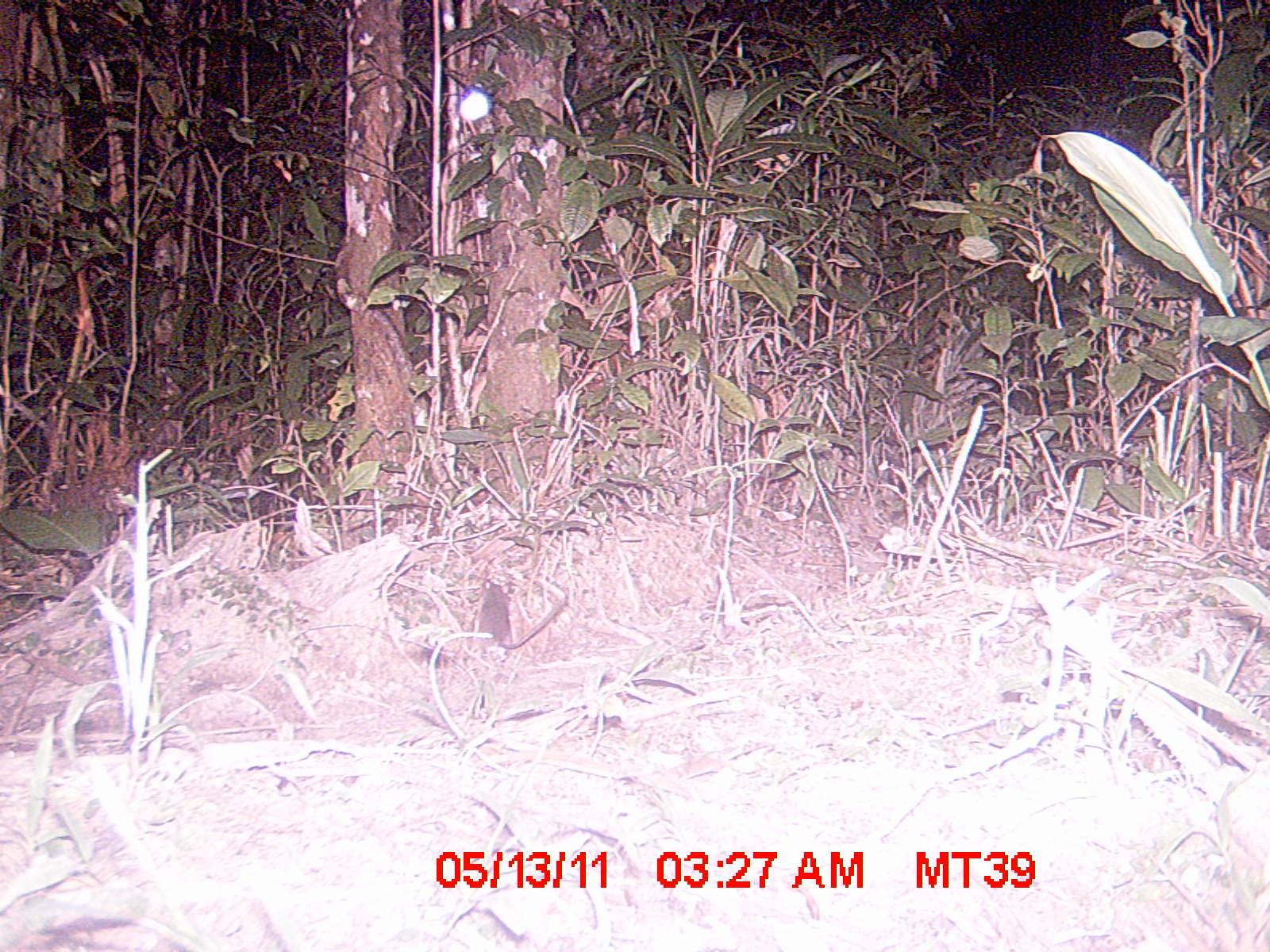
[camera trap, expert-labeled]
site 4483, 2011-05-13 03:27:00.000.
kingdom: Animalia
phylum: Chordata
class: Mammalia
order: Rodentia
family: Nesomyidae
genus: Eliurus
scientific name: Eliurus penicillatus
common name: white-tipped tufted-tailed rat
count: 1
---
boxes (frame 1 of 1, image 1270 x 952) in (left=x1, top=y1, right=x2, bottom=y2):
eliurus penicillatus: (left=468, top=575, right=565, bottom=652)